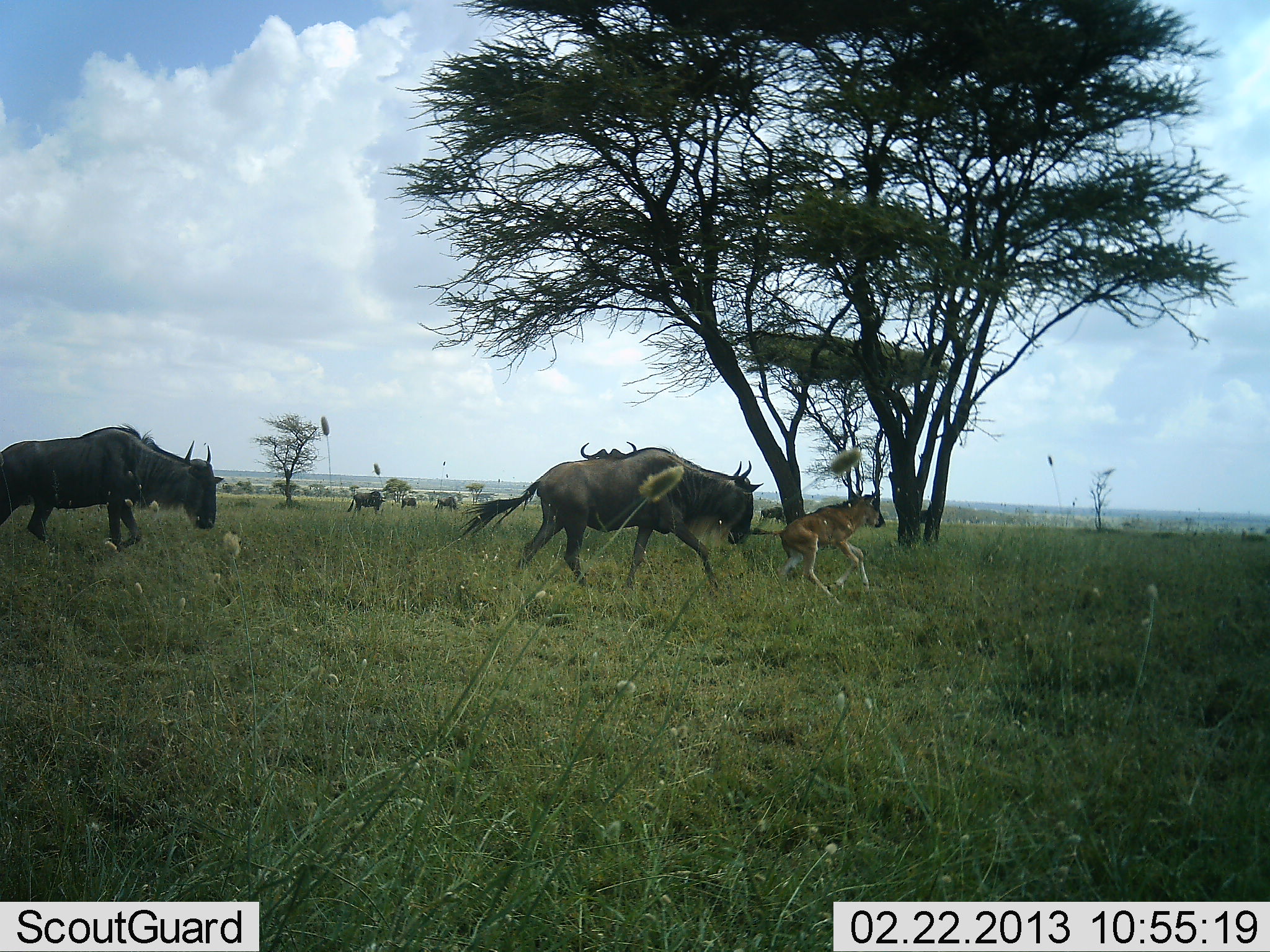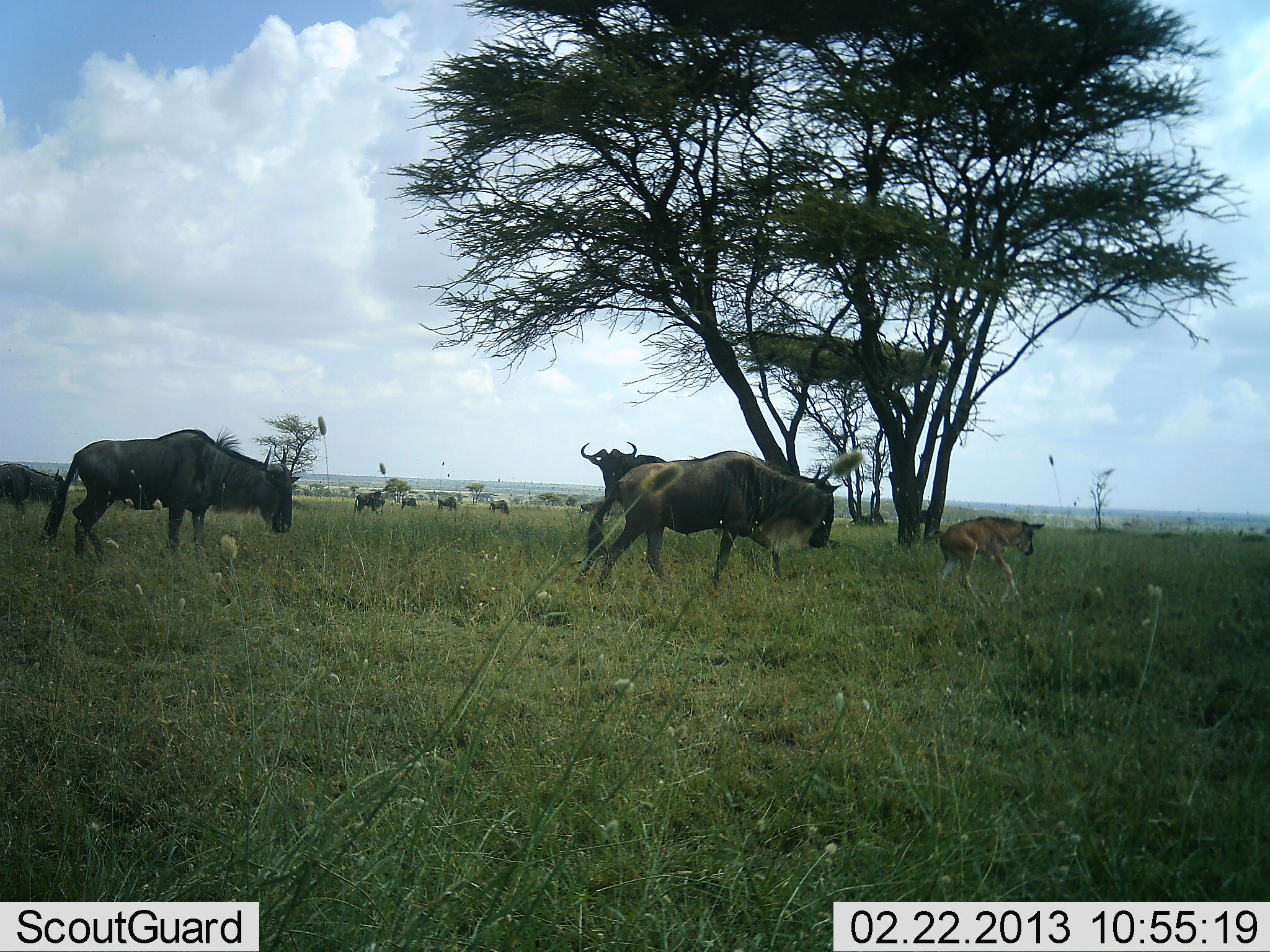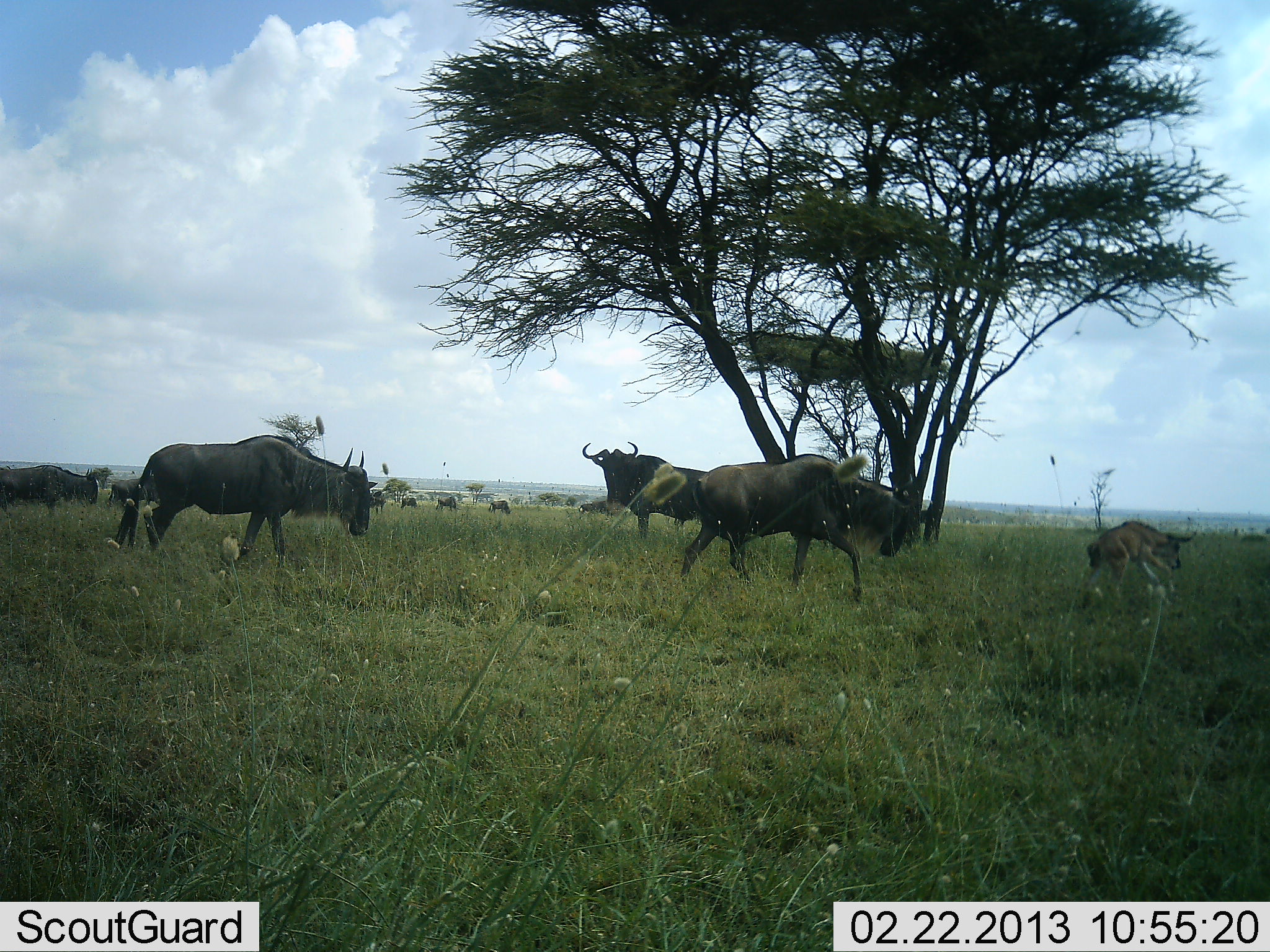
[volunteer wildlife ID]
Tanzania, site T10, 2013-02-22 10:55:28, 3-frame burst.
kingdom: Animalia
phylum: Chordata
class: Mammalia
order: Artiodactyla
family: Bovidae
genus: Connochaetes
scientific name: Connochaetes taurinus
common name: blue wildebeest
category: wildebeest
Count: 10.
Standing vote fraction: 47%.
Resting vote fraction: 3%.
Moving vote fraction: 84%.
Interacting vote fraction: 16%.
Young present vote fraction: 89%.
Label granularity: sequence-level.